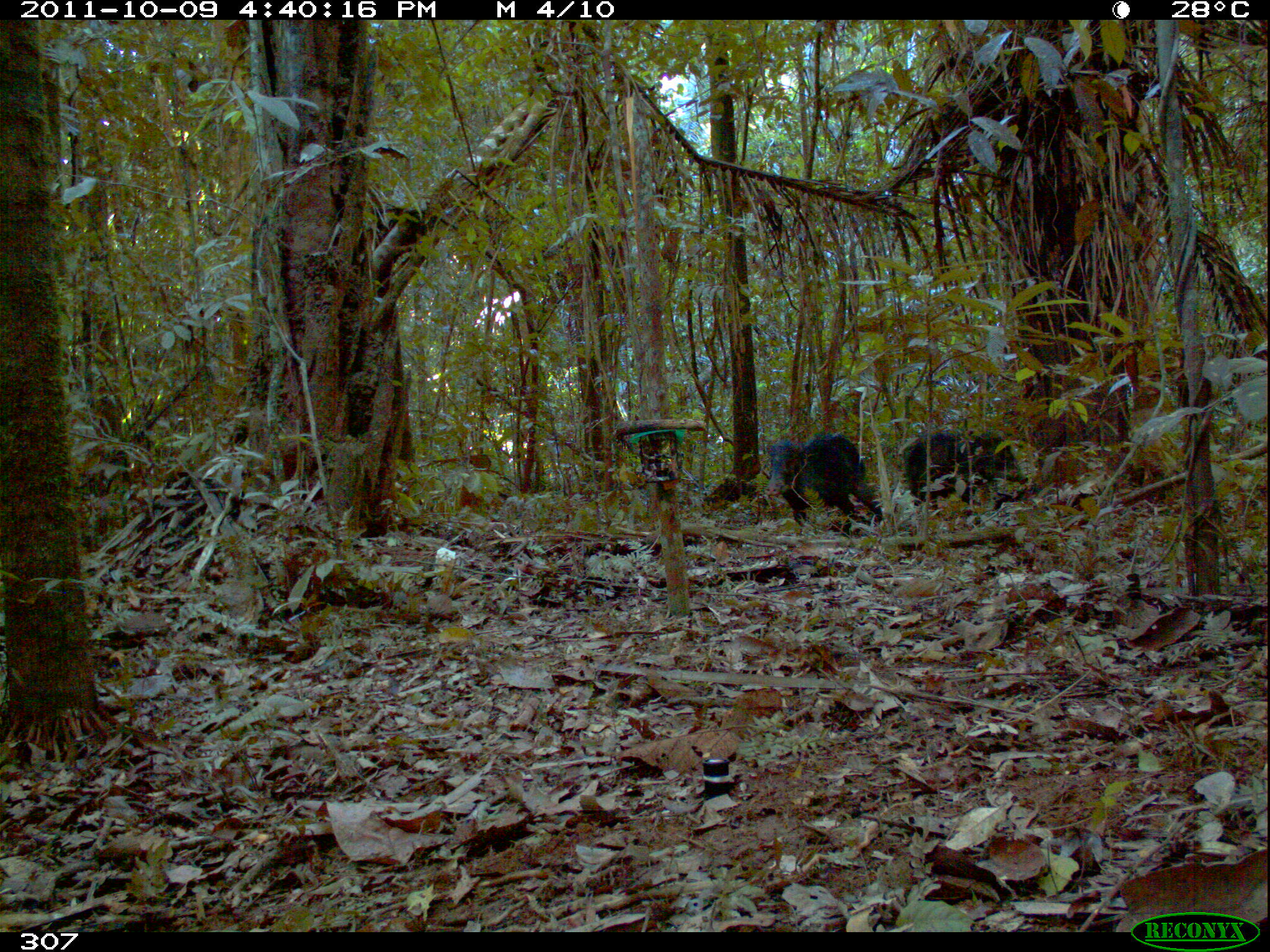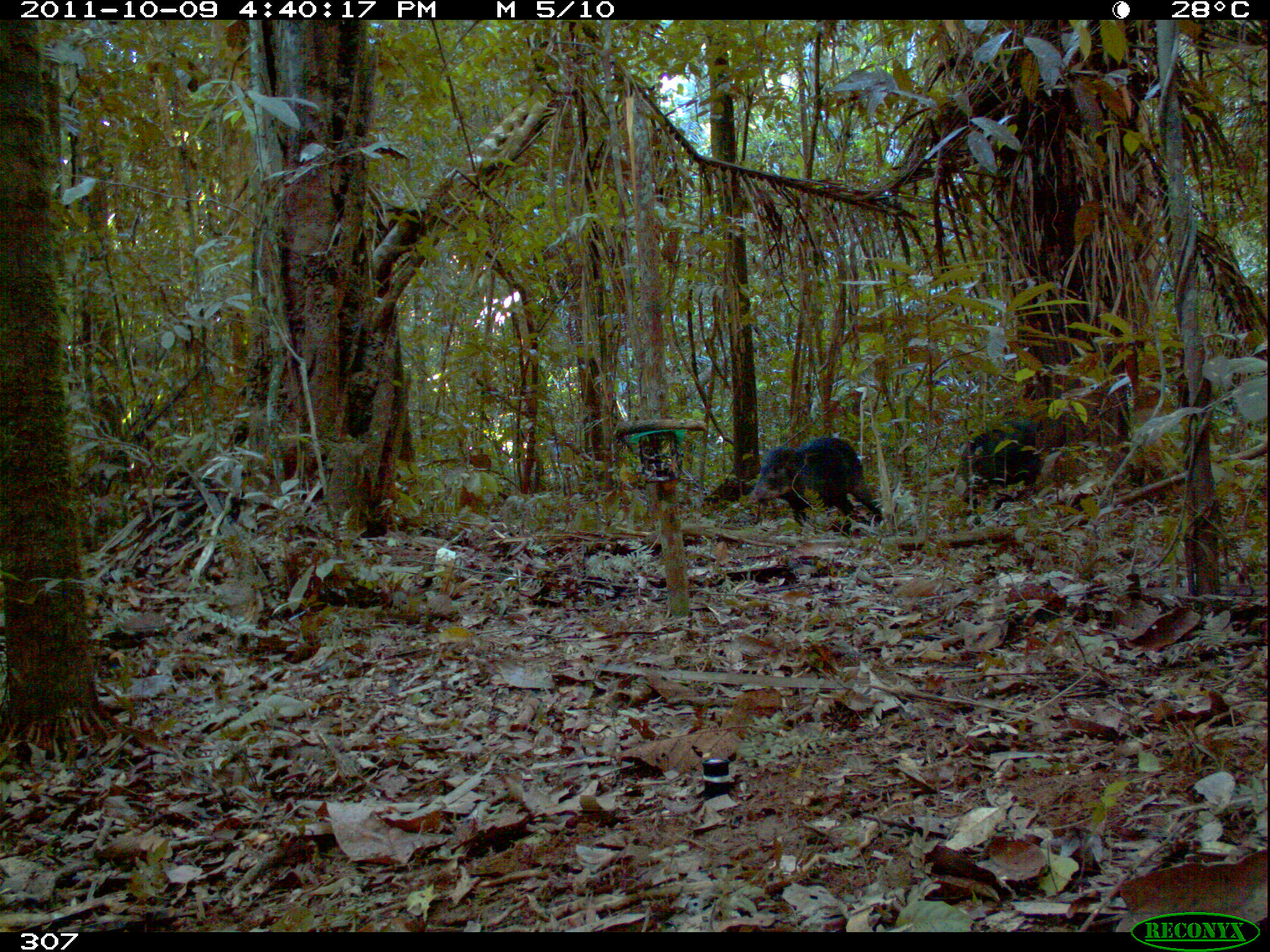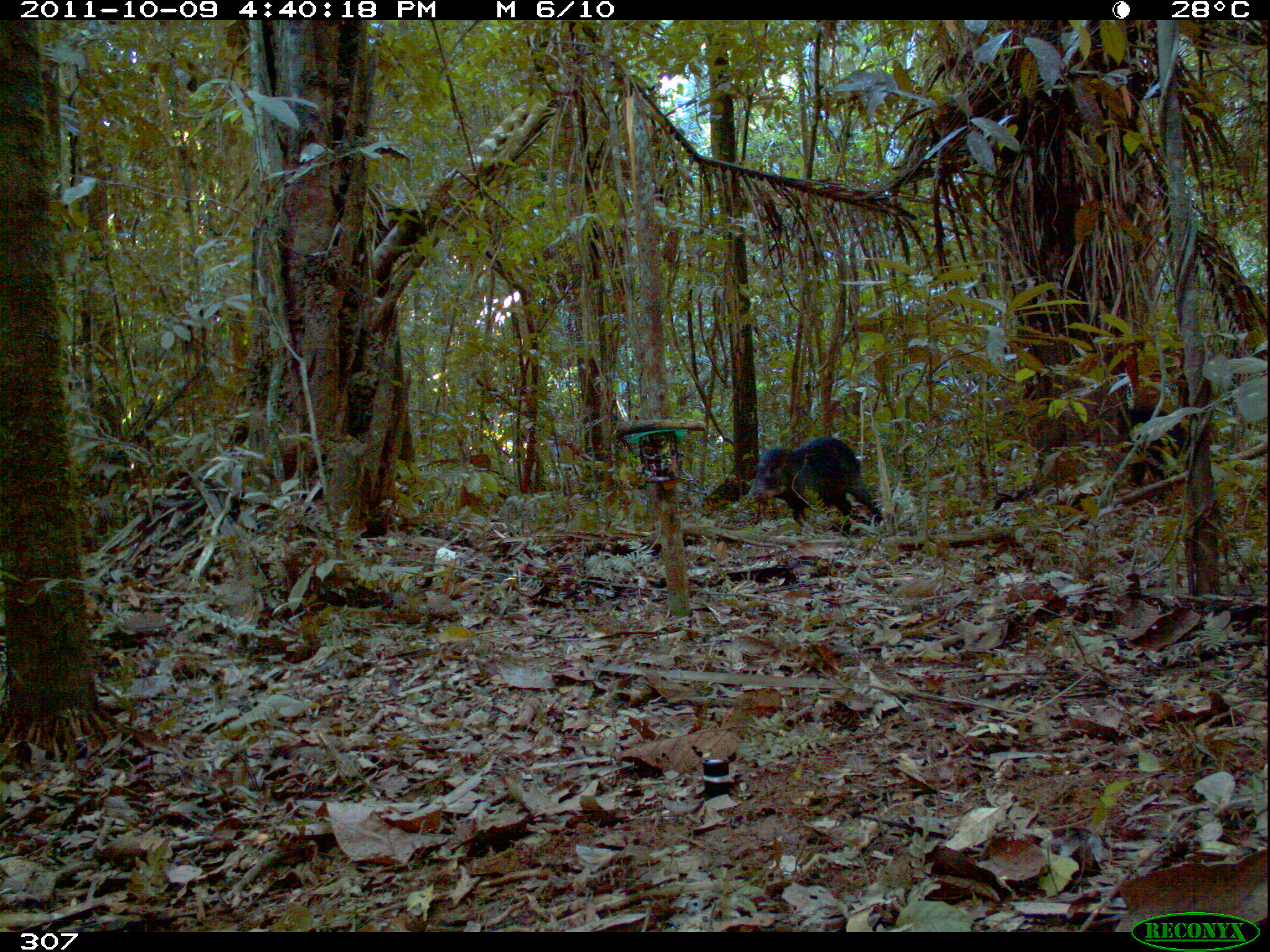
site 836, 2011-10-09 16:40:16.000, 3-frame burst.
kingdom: Animalia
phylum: Chordata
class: Mammalia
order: Artiodactyla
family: Tayassuidae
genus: Tayassu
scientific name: Tayassu pecari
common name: white-lipped peccary